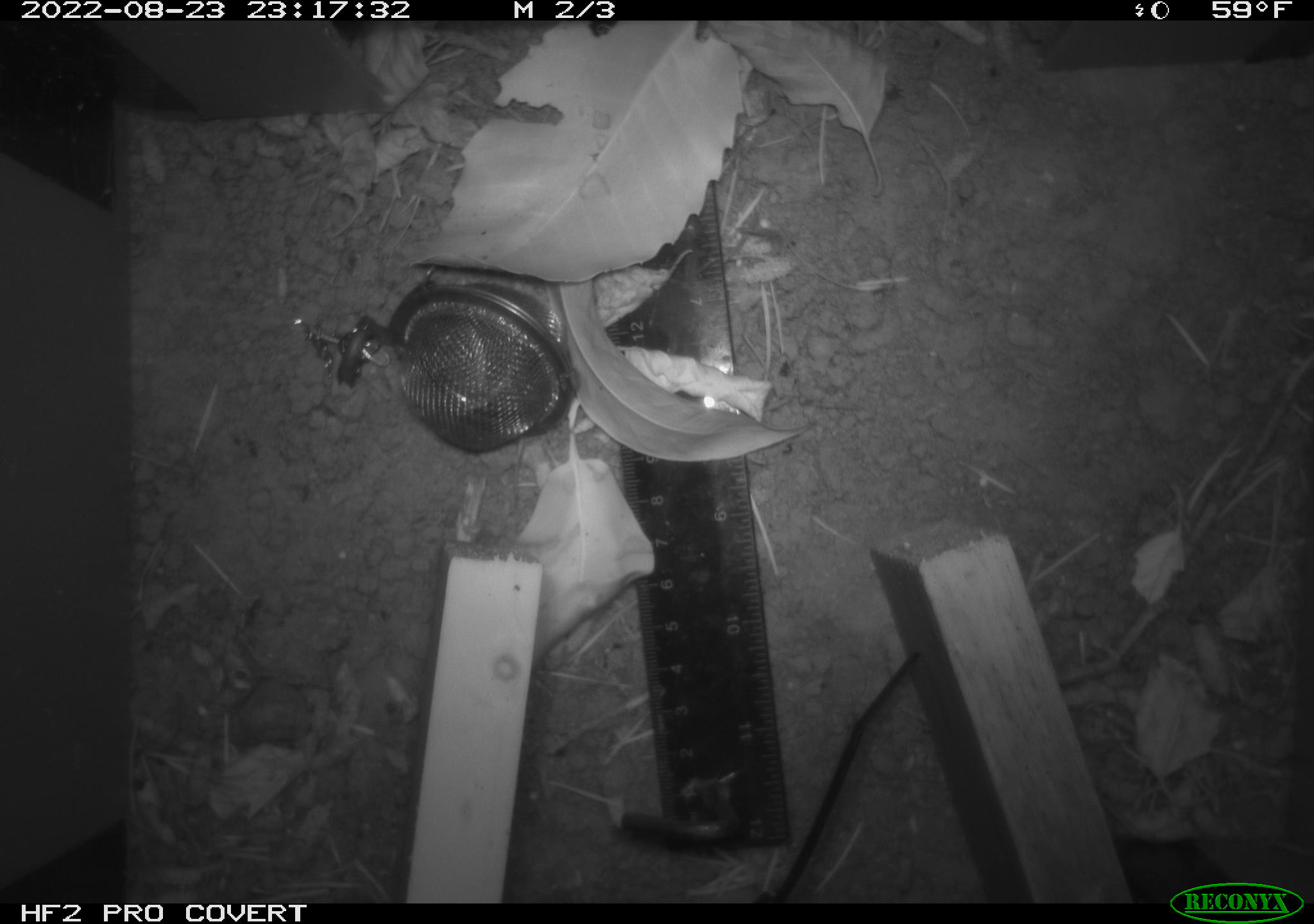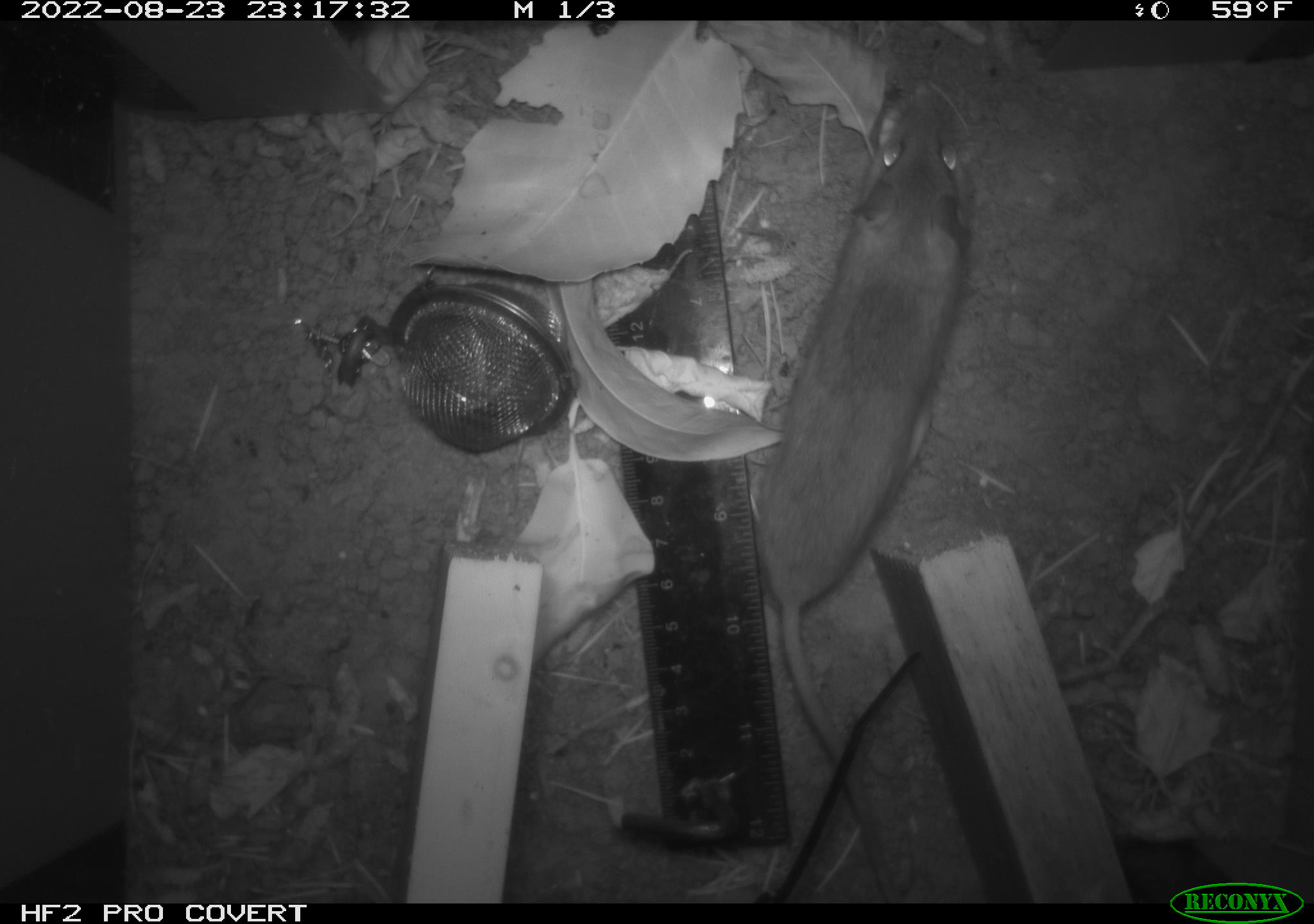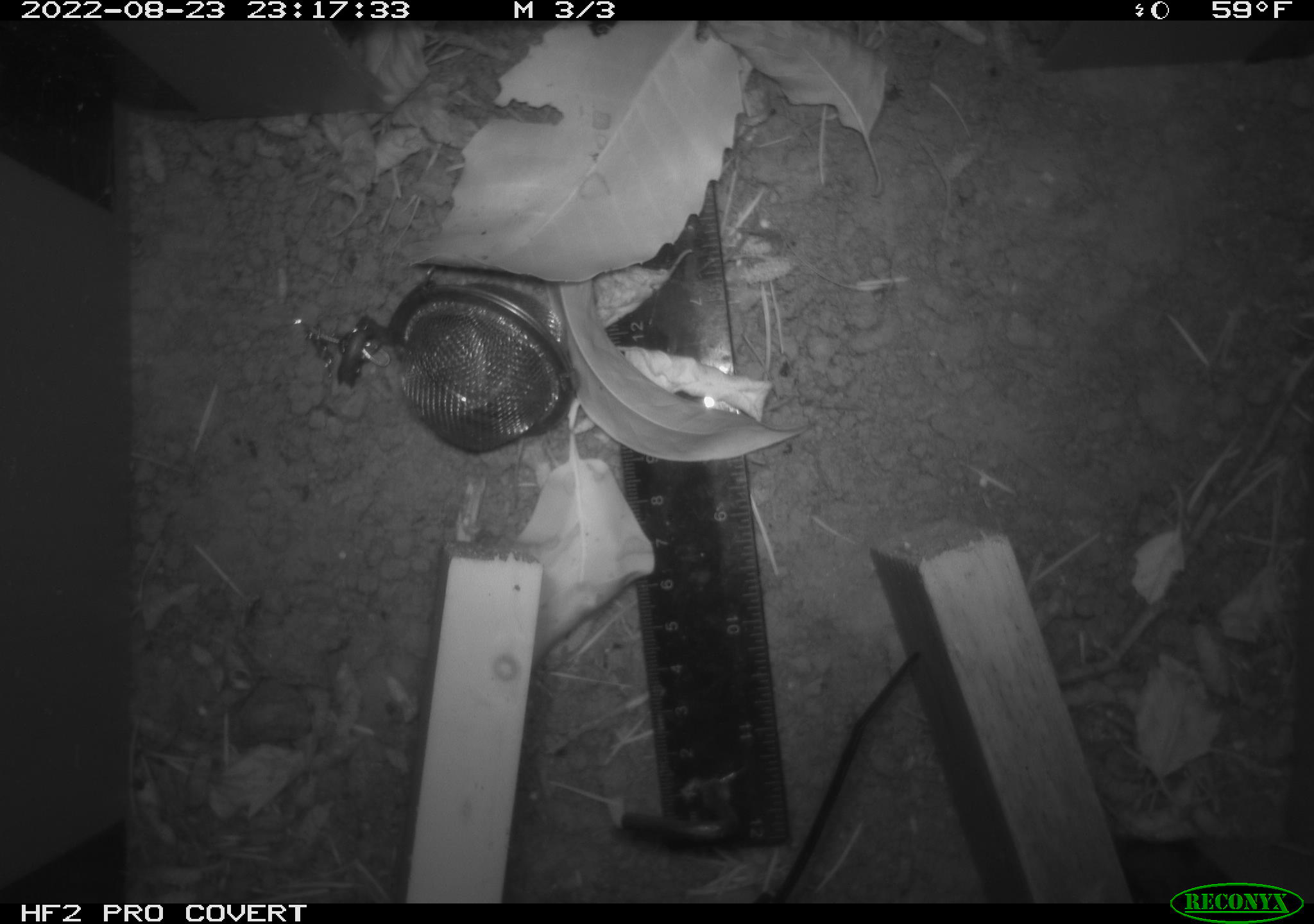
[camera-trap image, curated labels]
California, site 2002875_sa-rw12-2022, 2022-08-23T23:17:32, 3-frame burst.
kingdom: Animalia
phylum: Chordata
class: Mammalia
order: Rodentia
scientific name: Rodentia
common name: rodent